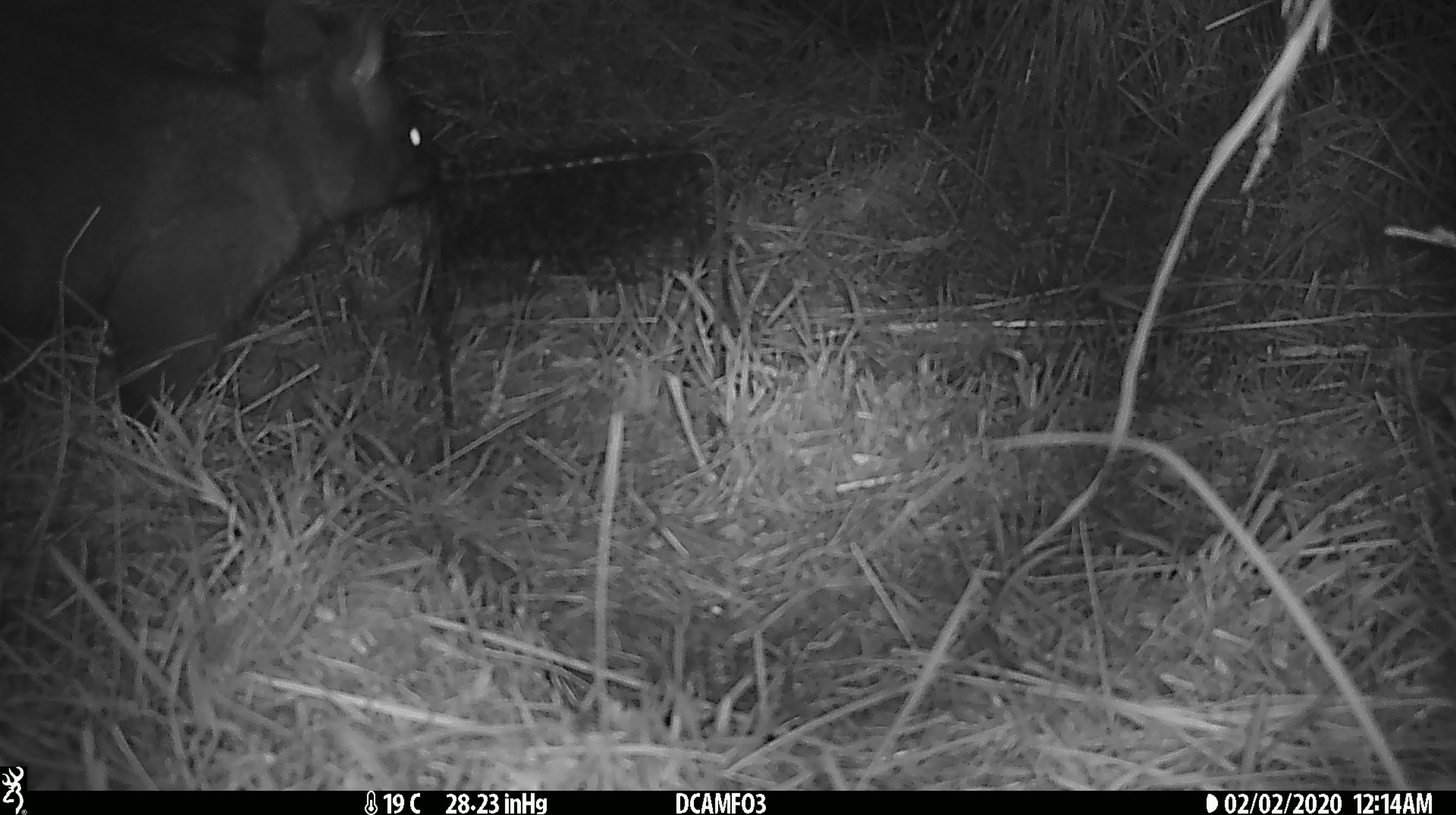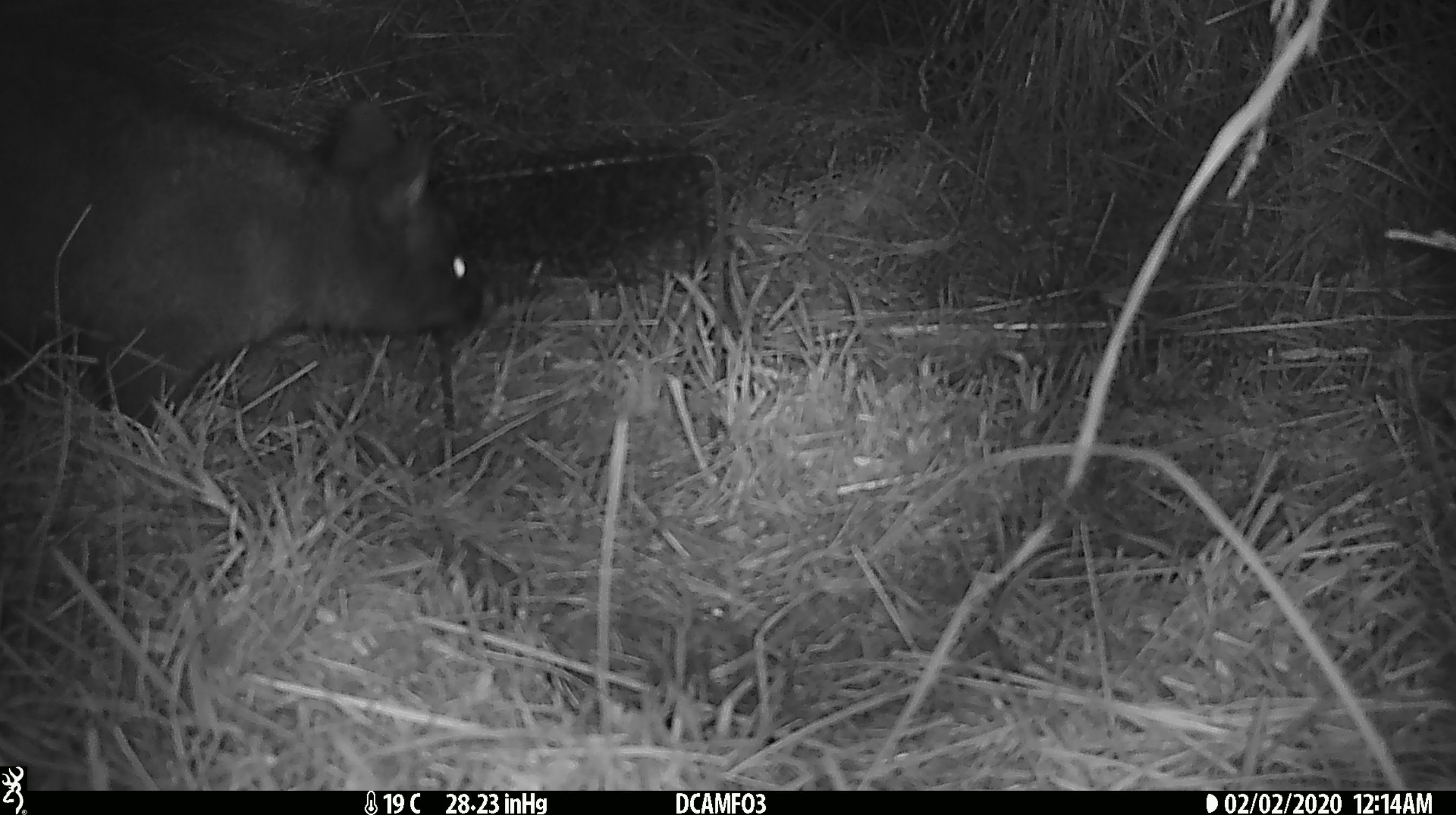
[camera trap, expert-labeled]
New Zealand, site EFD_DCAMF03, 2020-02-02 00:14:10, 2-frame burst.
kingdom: Animalia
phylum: Chordata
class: Mammalia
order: Diprotodontia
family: Phalangeridae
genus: Trichosurus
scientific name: Trichosurus vulpecula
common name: common brushtail possum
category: possum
Possum (common brushtail possum) (Trichosurus vulpecula).